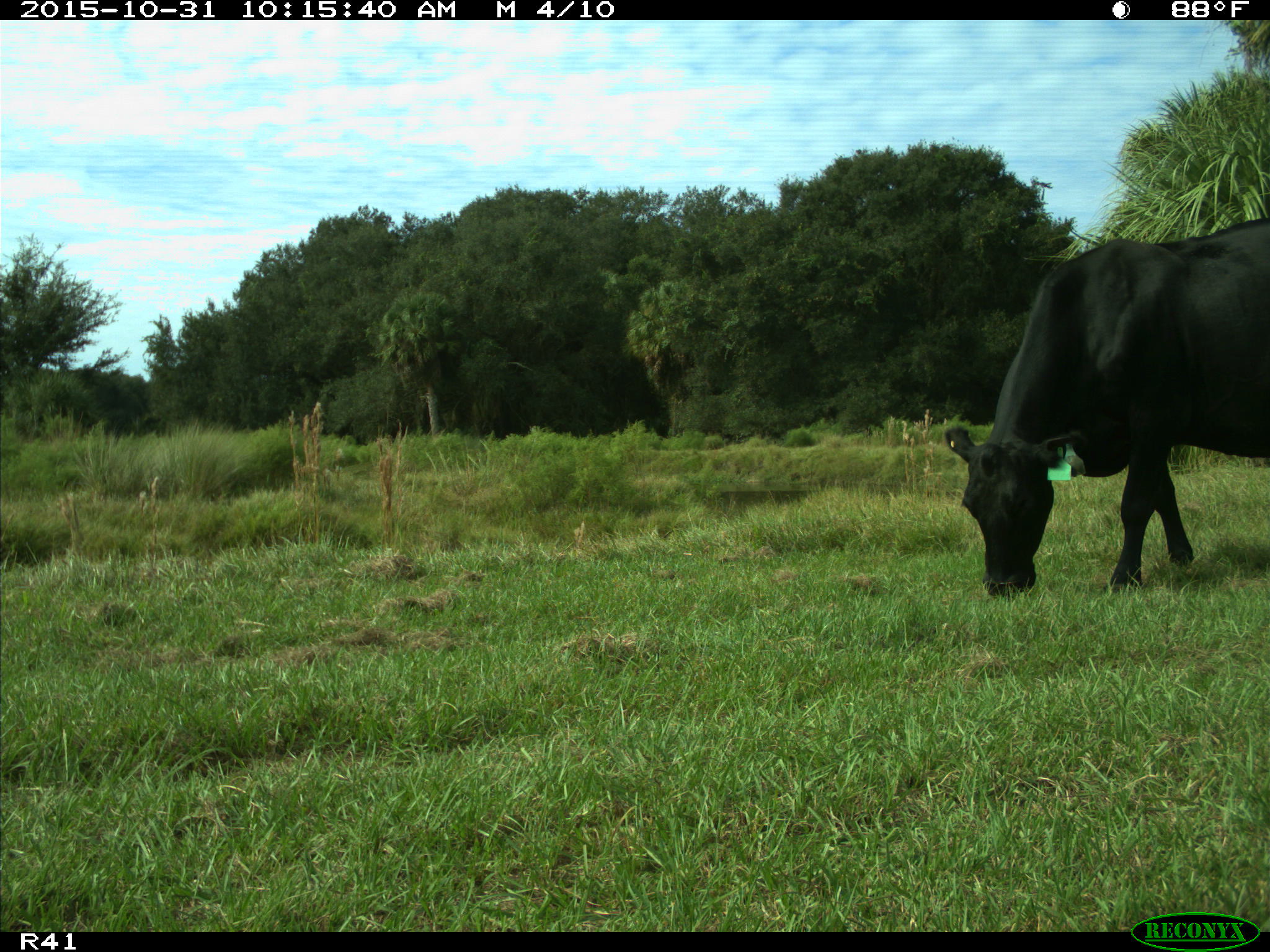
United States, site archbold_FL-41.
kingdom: Animalia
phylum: Chordata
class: Mammalia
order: Artiodactyla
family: Bovidae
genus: Bos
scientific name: Bos taurus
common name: domestic cow